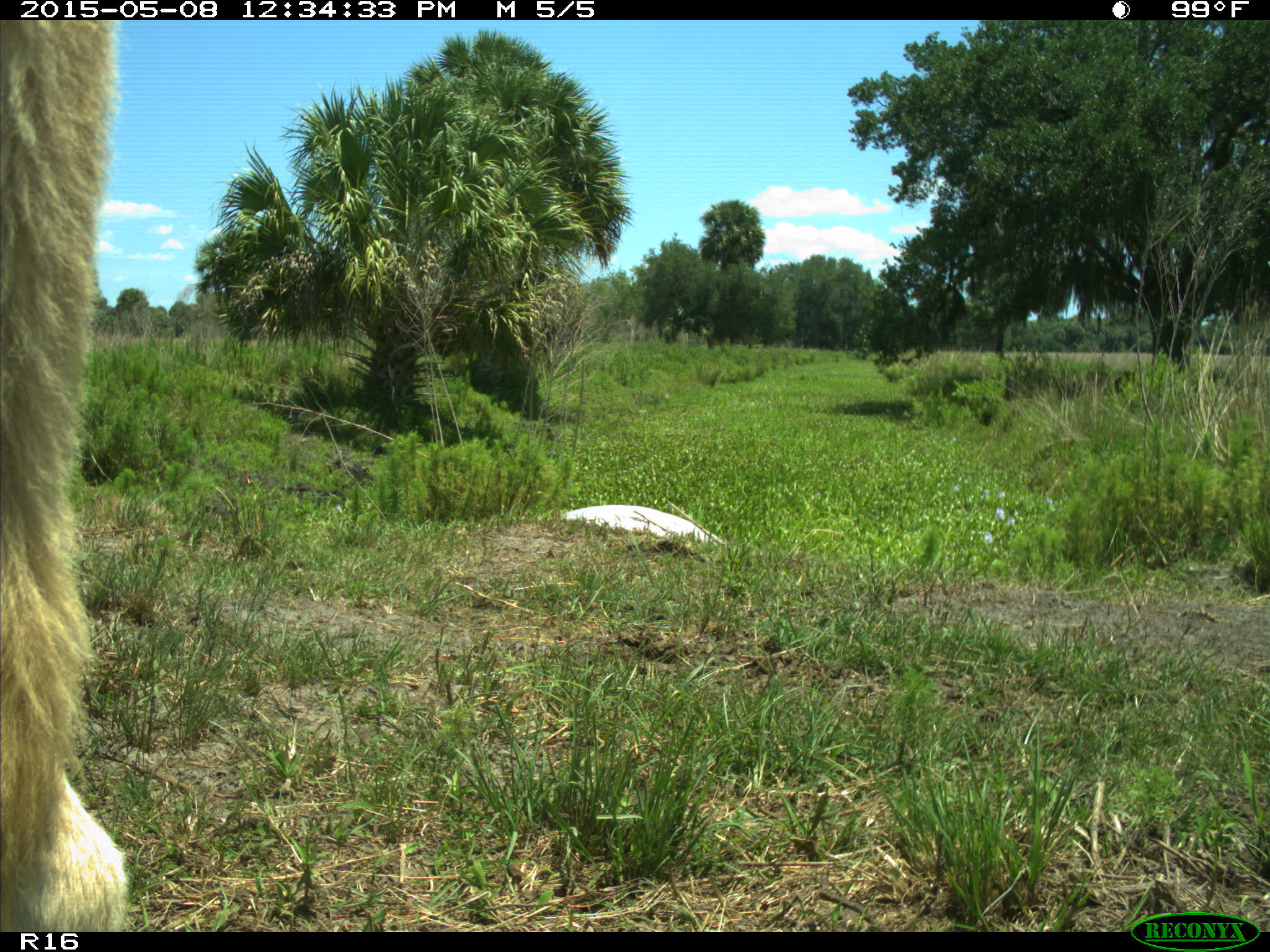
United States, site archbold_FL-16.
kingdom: Animalia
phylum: Chordata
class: Mammalia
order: Artiodactyla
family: Bovidae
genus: Bos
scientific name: Bos taurus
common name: domestic cow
Bos taurus (domestic cow).